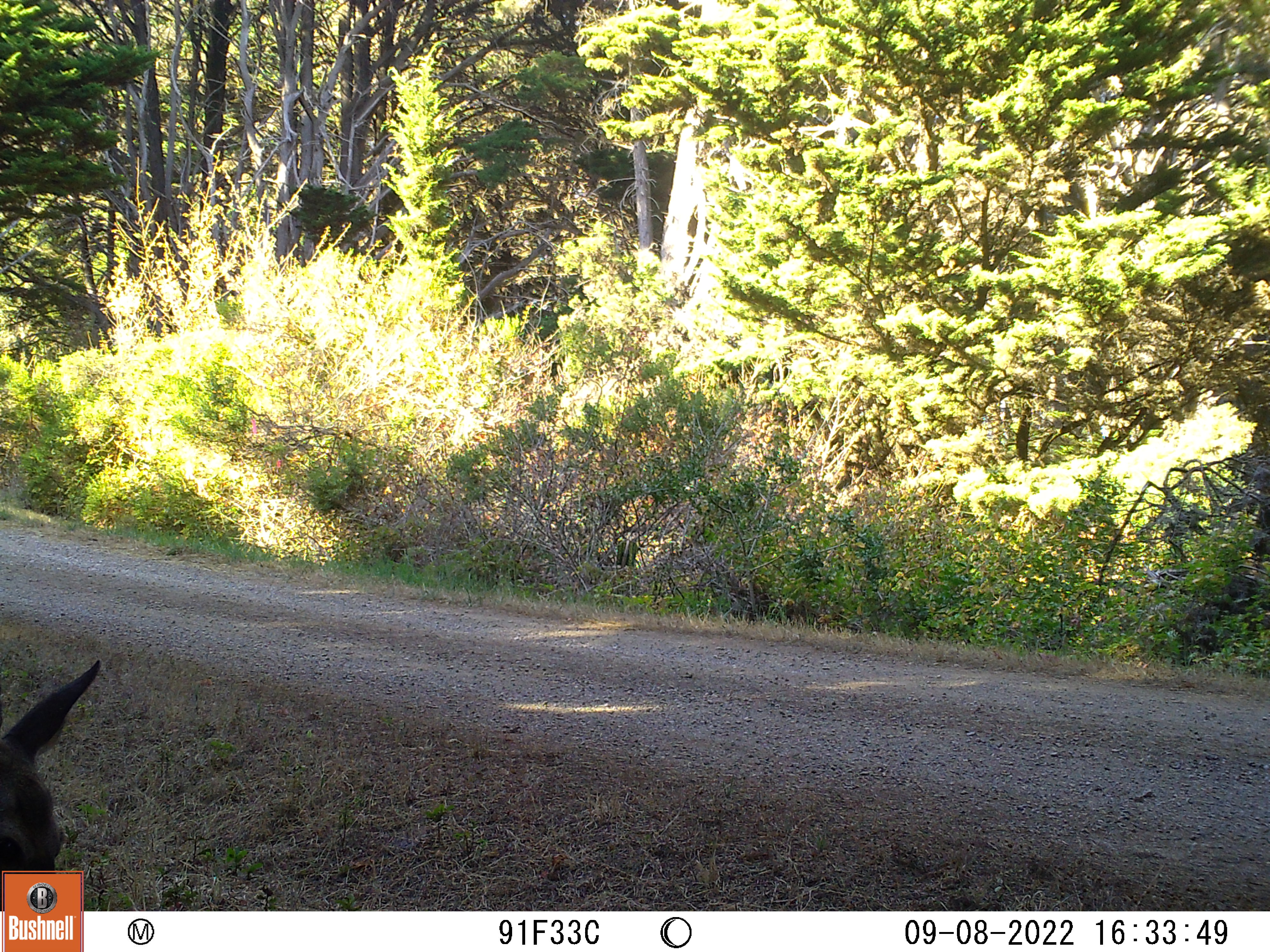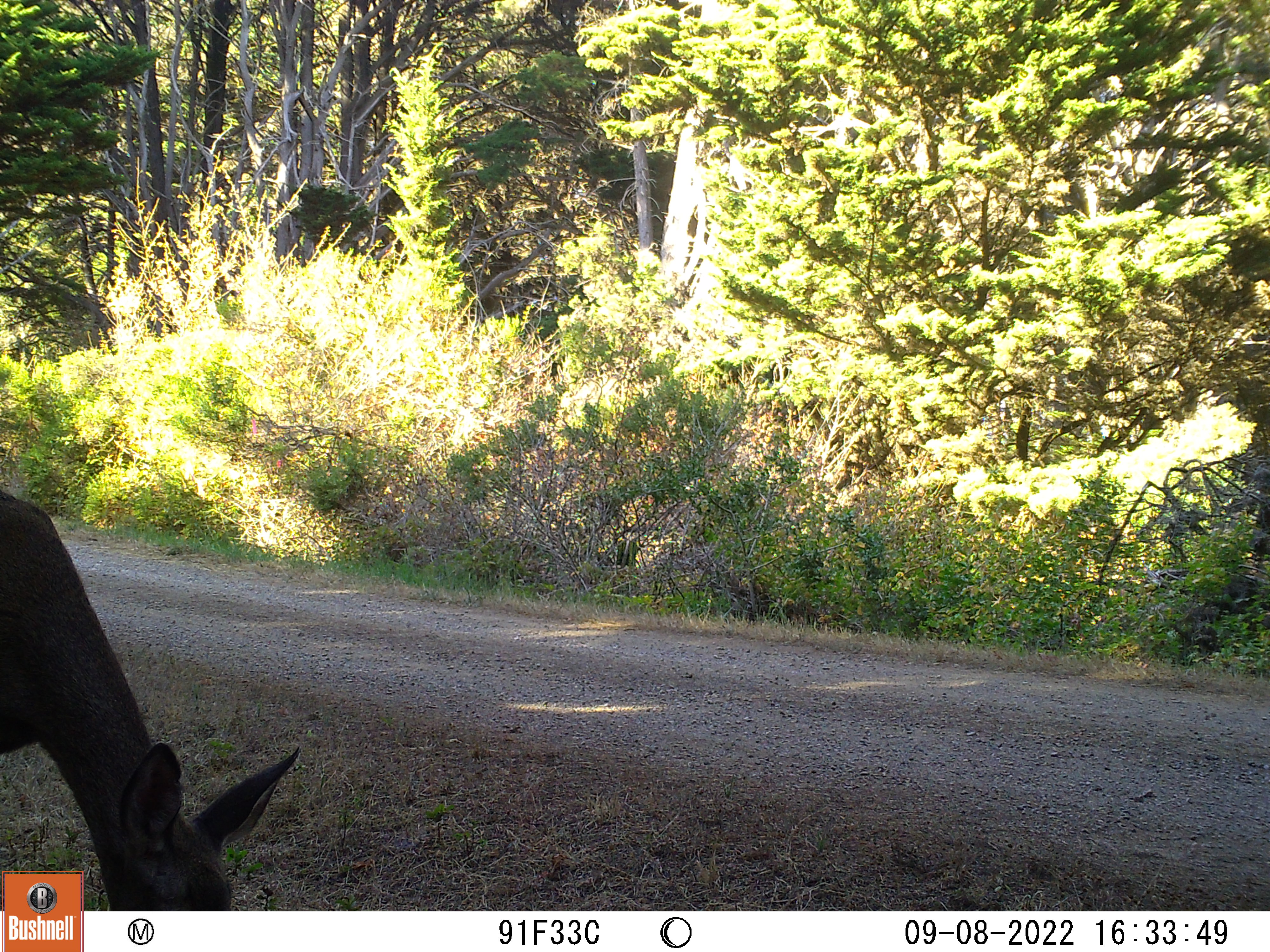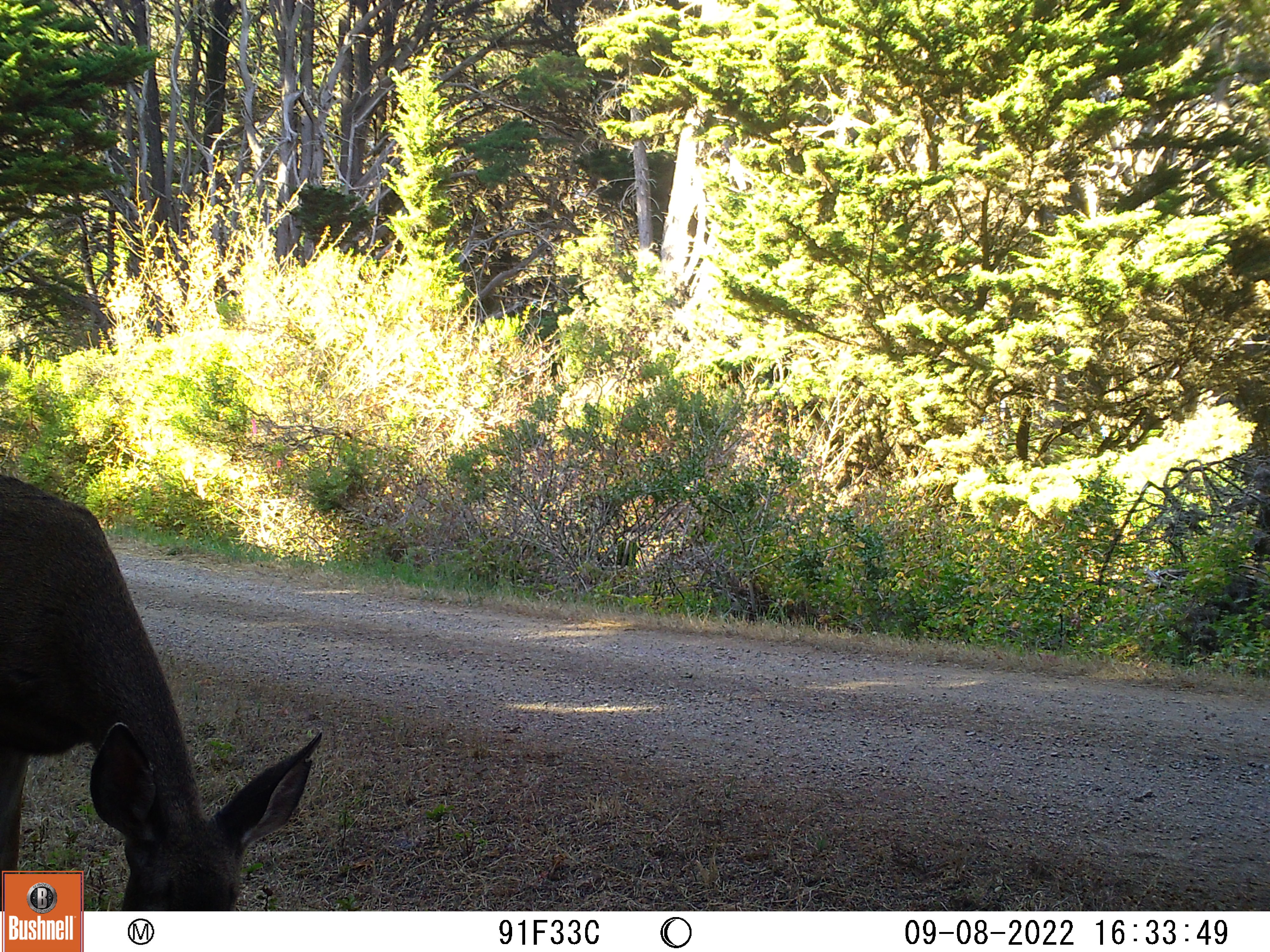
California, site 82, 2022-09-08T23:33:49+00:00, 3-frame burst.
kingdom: Animalia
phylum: Chordata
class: Mammalia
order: Artiodactyla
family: Cervidae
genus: Odocoileus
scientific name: Odocoileus hemionus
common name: mule deer